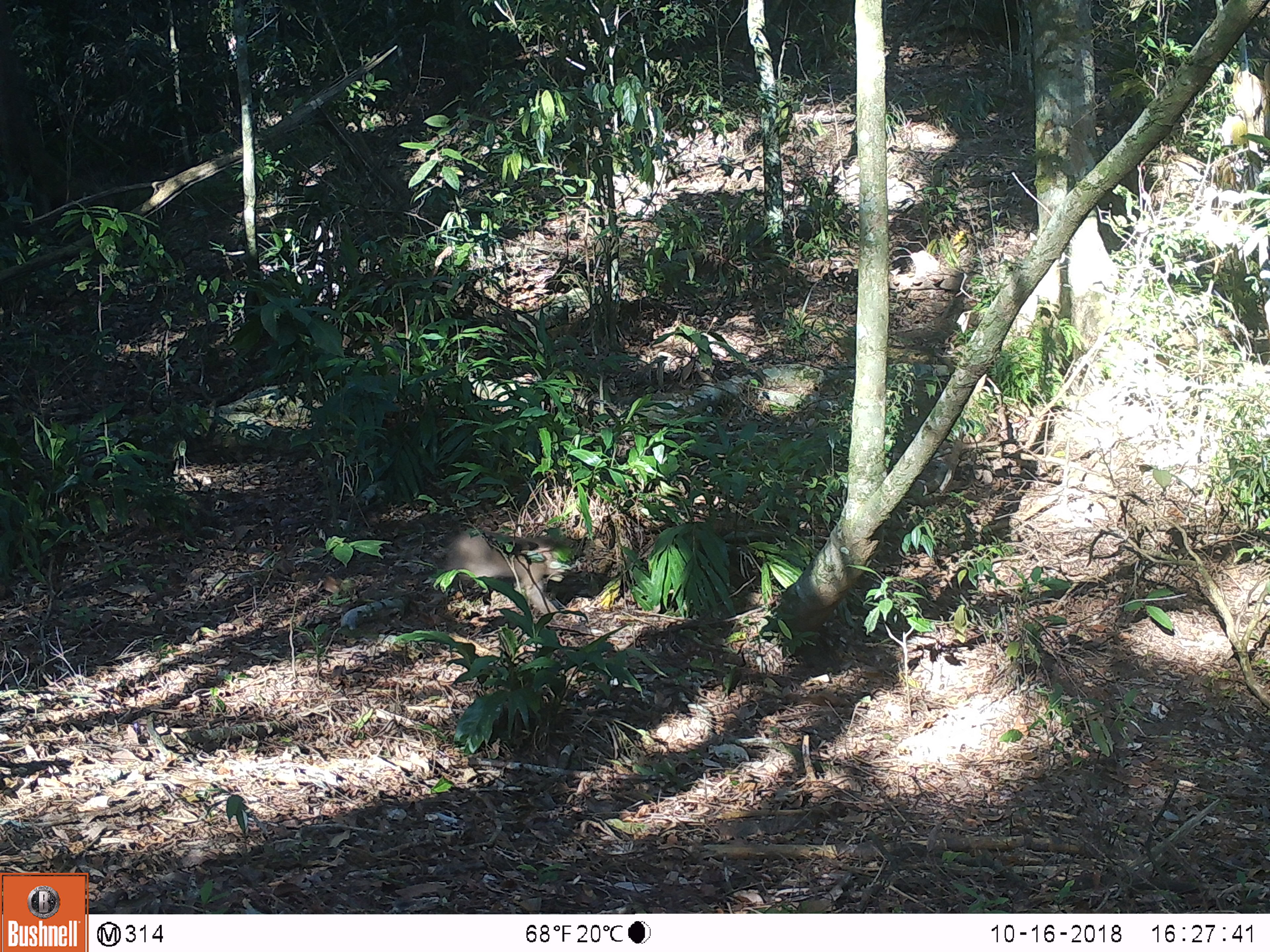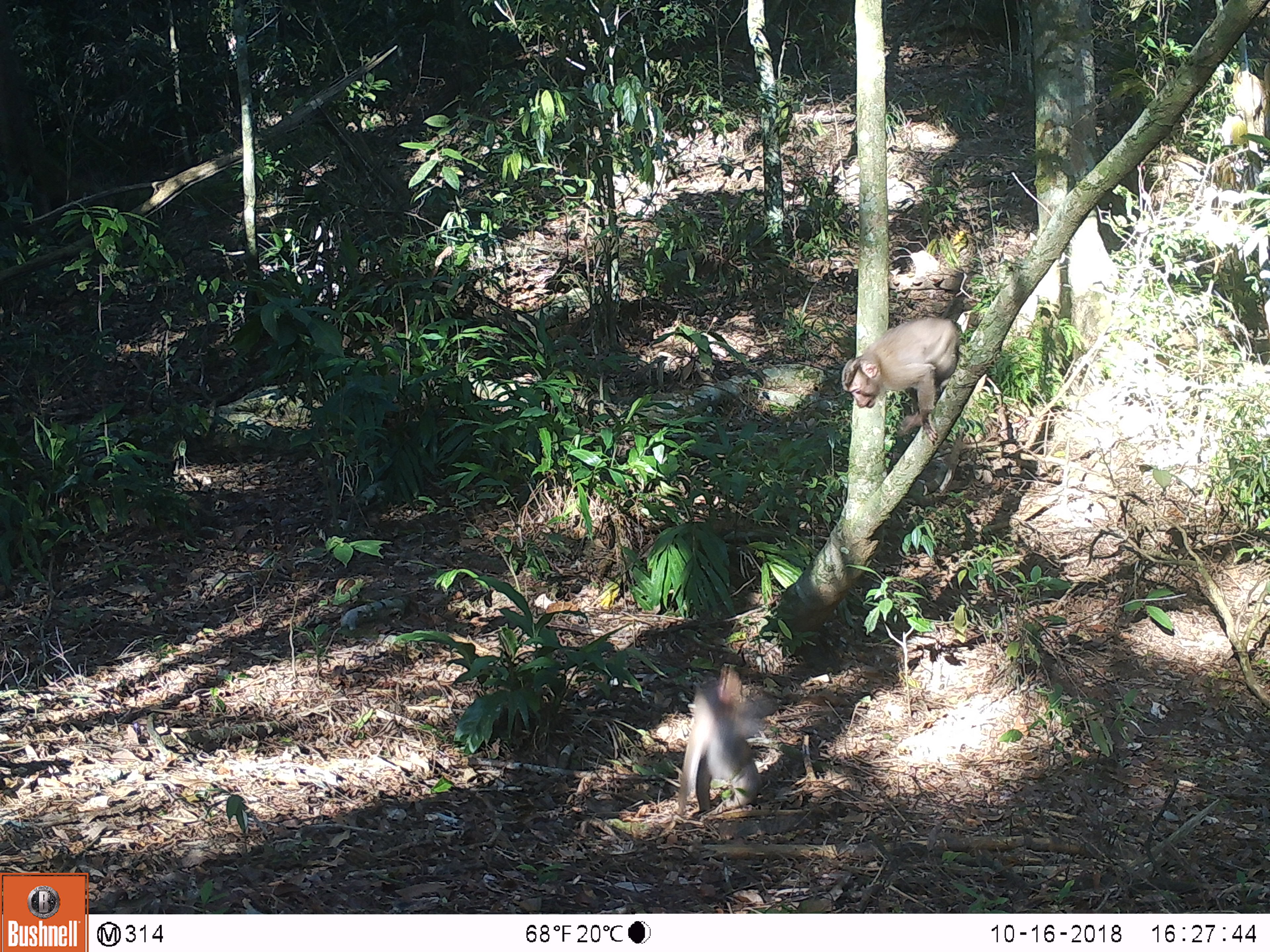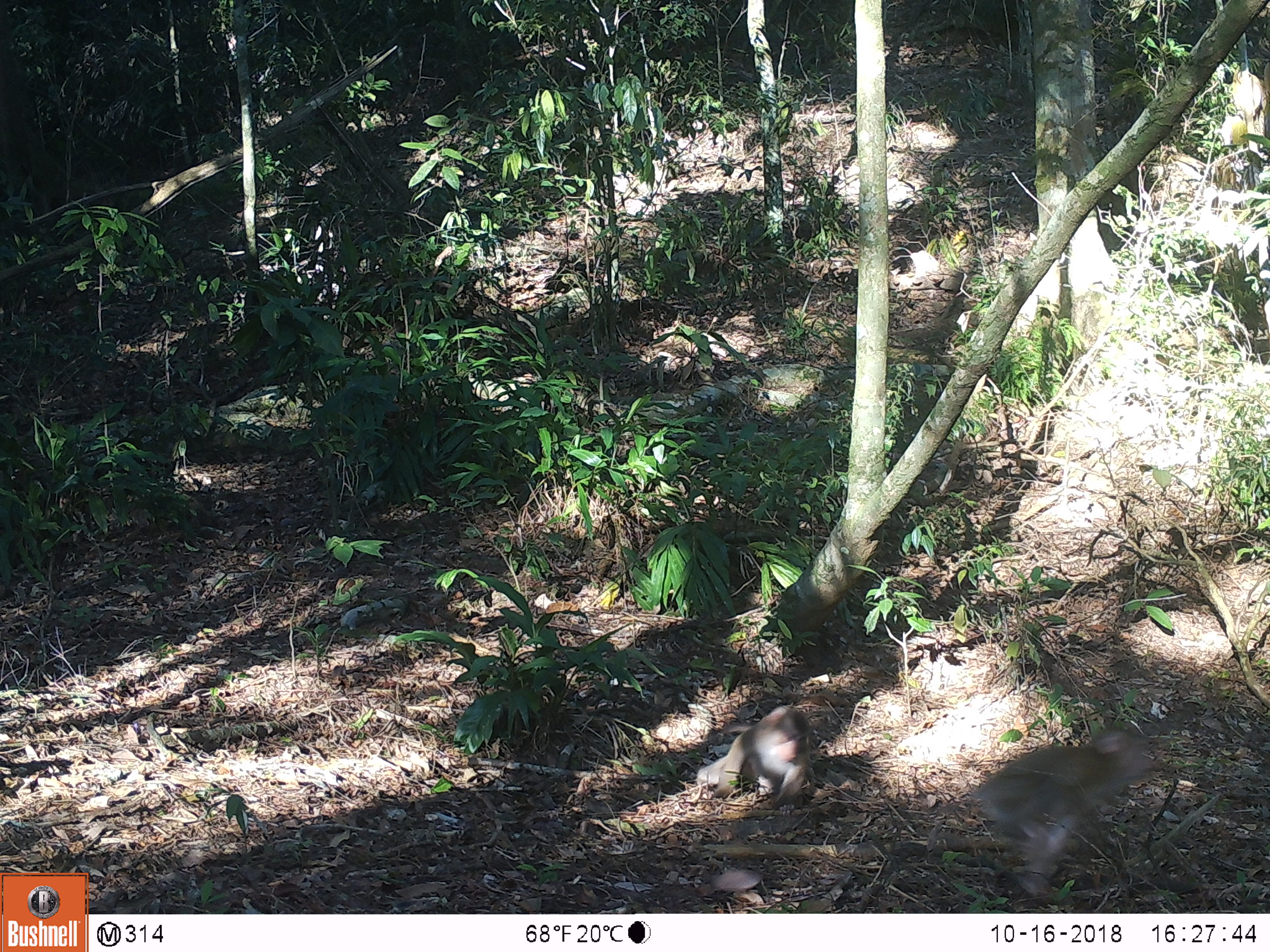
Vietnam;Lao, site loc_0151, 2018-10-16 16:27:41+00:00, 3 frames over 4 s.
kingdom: Animalia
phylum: Chordata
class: Mammalia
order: Primates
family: Cercopithecidae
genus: Macaca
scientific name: Macaca nemestrina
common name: pig-tailed macaque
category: pig tailed macaque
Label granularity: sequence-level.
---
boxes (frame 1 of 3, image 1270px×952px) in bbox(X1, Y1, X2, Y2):
pig tailed macaque: bbox(417, 529, 576, 621)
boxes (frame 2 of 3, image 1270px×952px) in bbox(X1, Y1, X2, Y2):
pig tailed macaque: bbox(677, 666, 775, 822); bbox(841, 316, 959, 442)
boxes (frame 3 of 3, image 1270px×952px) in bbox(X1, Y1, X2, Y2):
pig tailed macaque: bbox(968, 723, 1161, 907); bbox(696, 706, 813, 816)